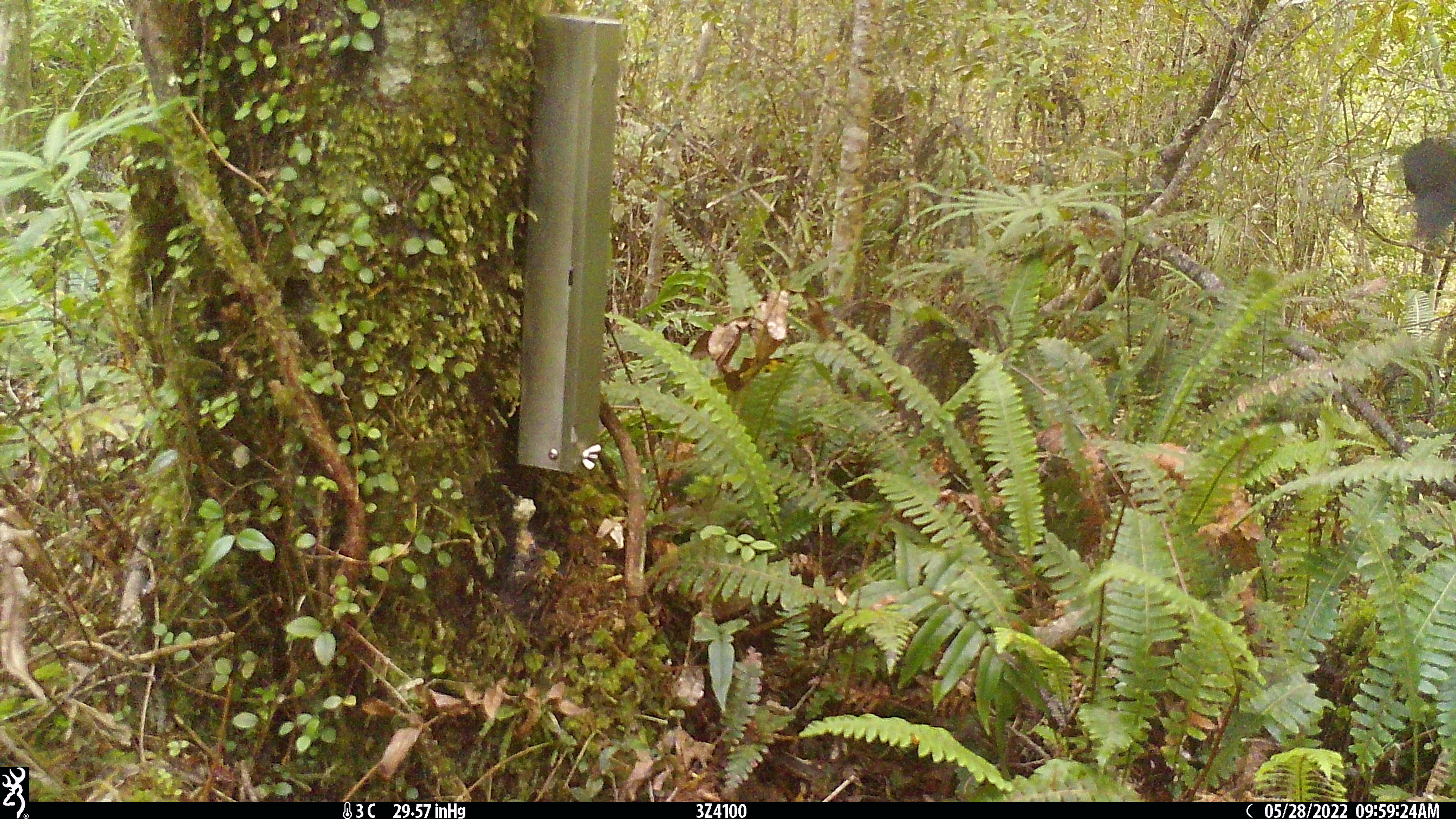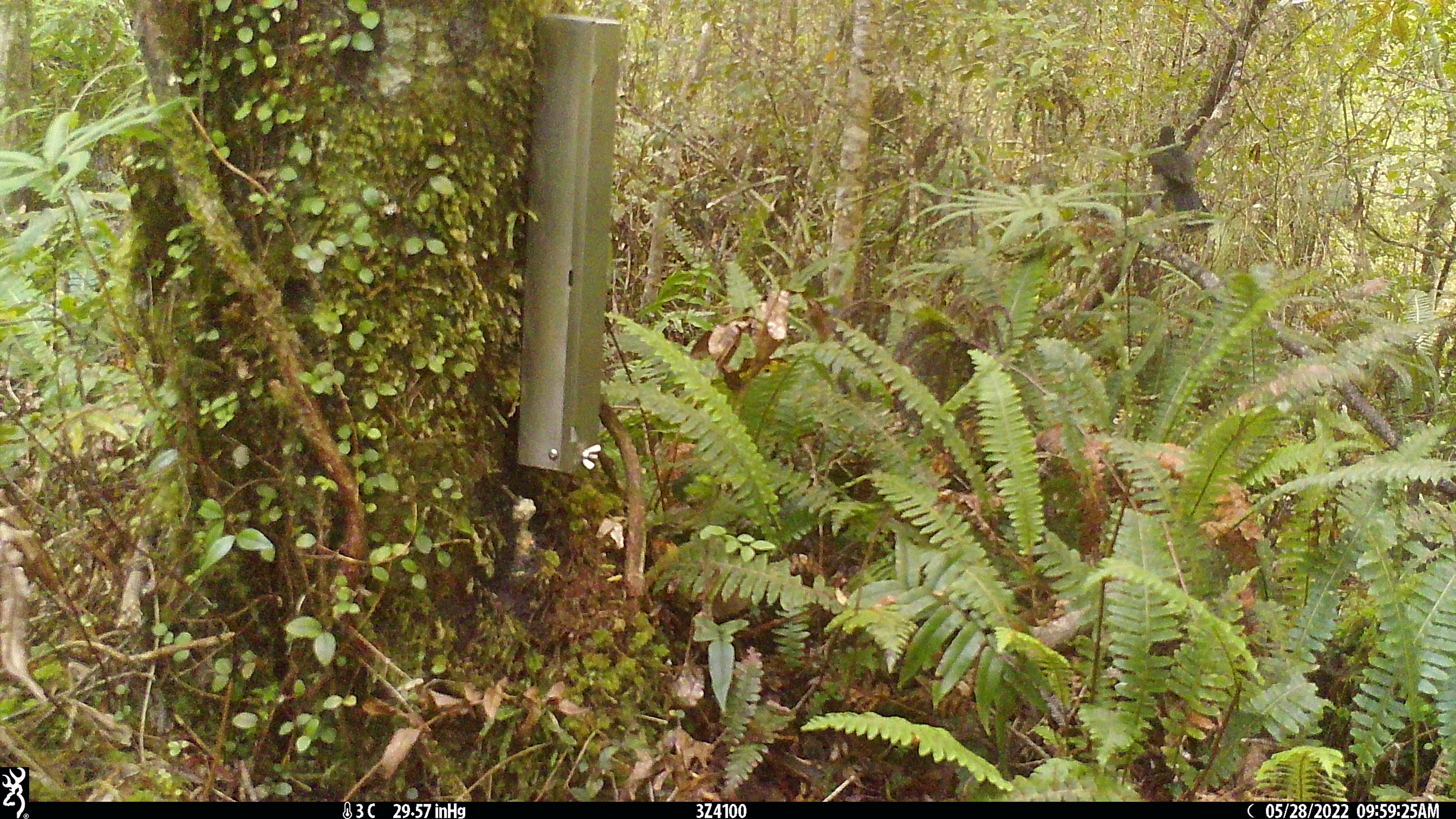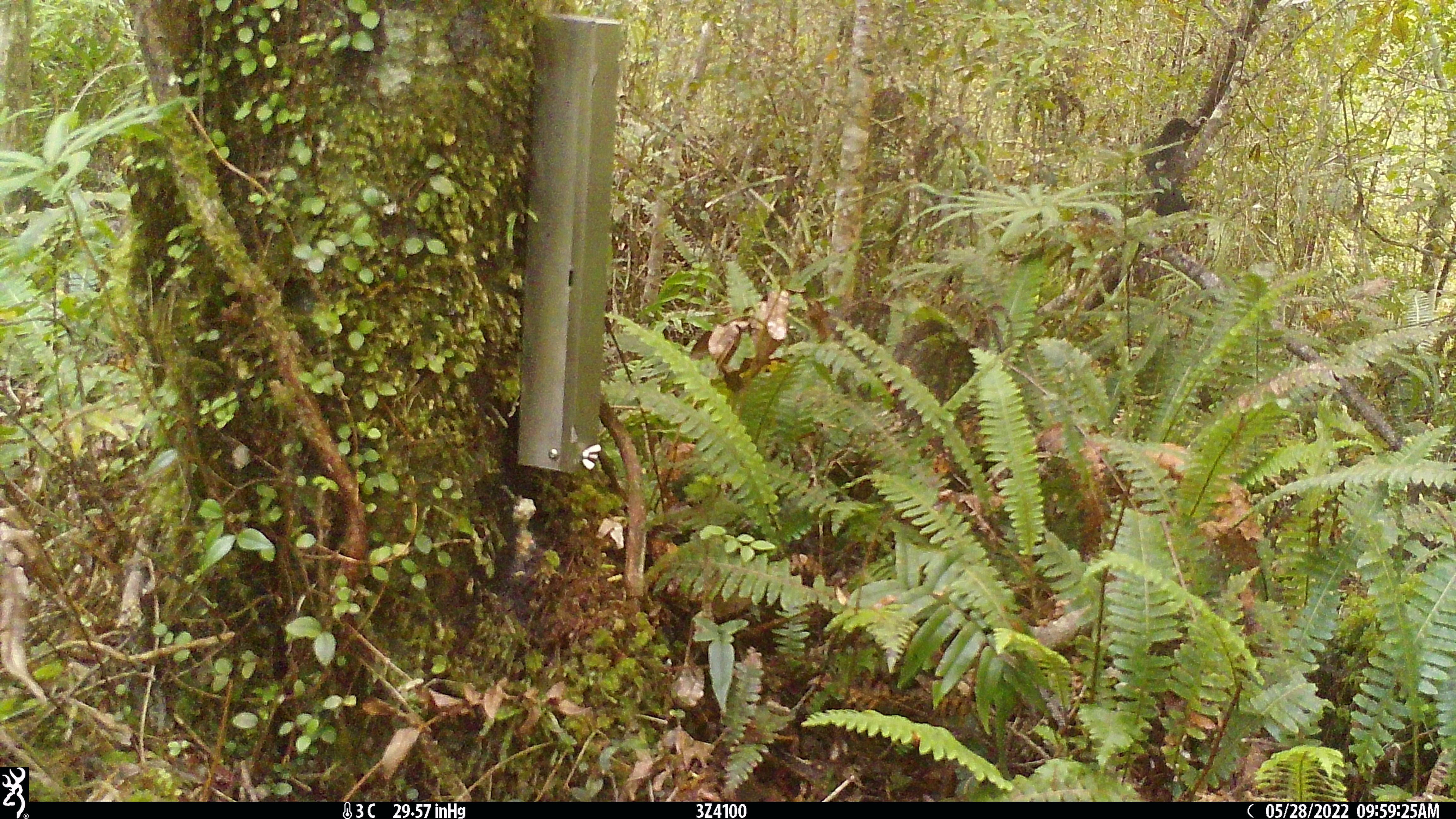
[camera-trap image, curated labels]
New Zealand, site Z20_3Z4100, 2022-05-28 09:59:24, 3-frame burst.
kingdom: Animalia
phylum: Chordata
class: Aves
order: Columbiformes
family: Columbidae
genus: Hemiphaga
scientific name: Hemiphaga novaeseelandiae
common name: new zealand pigeon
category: kereru